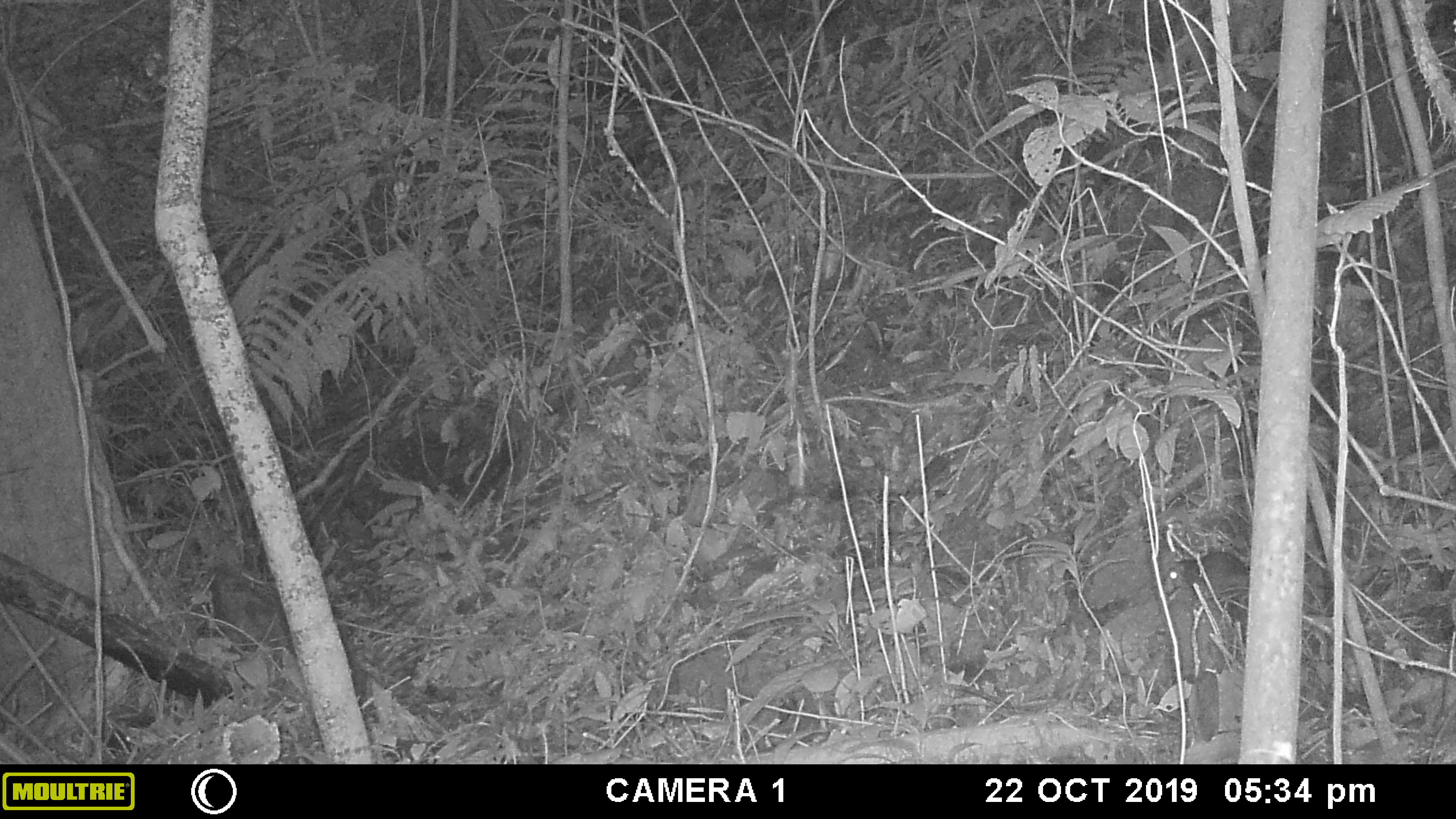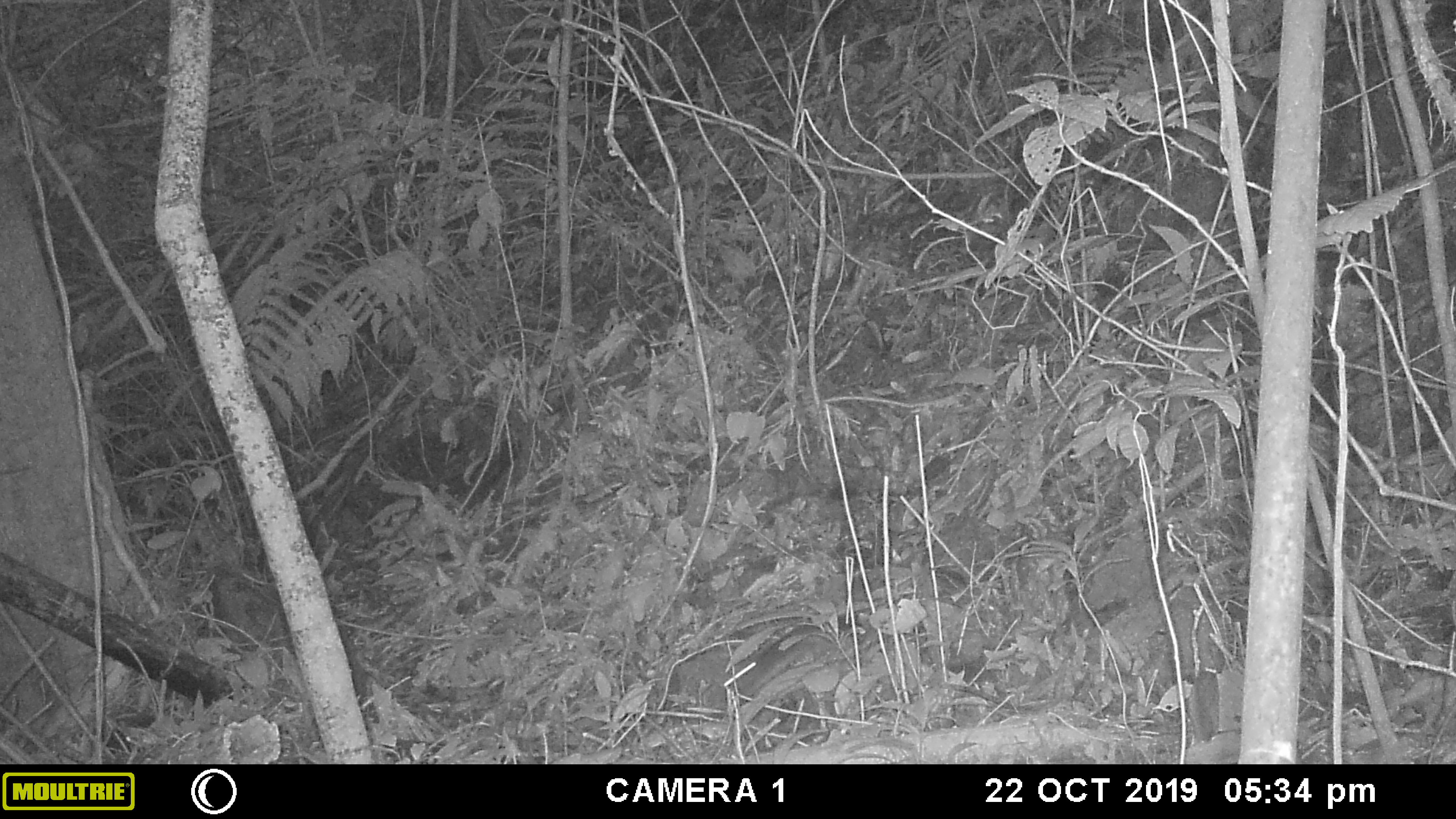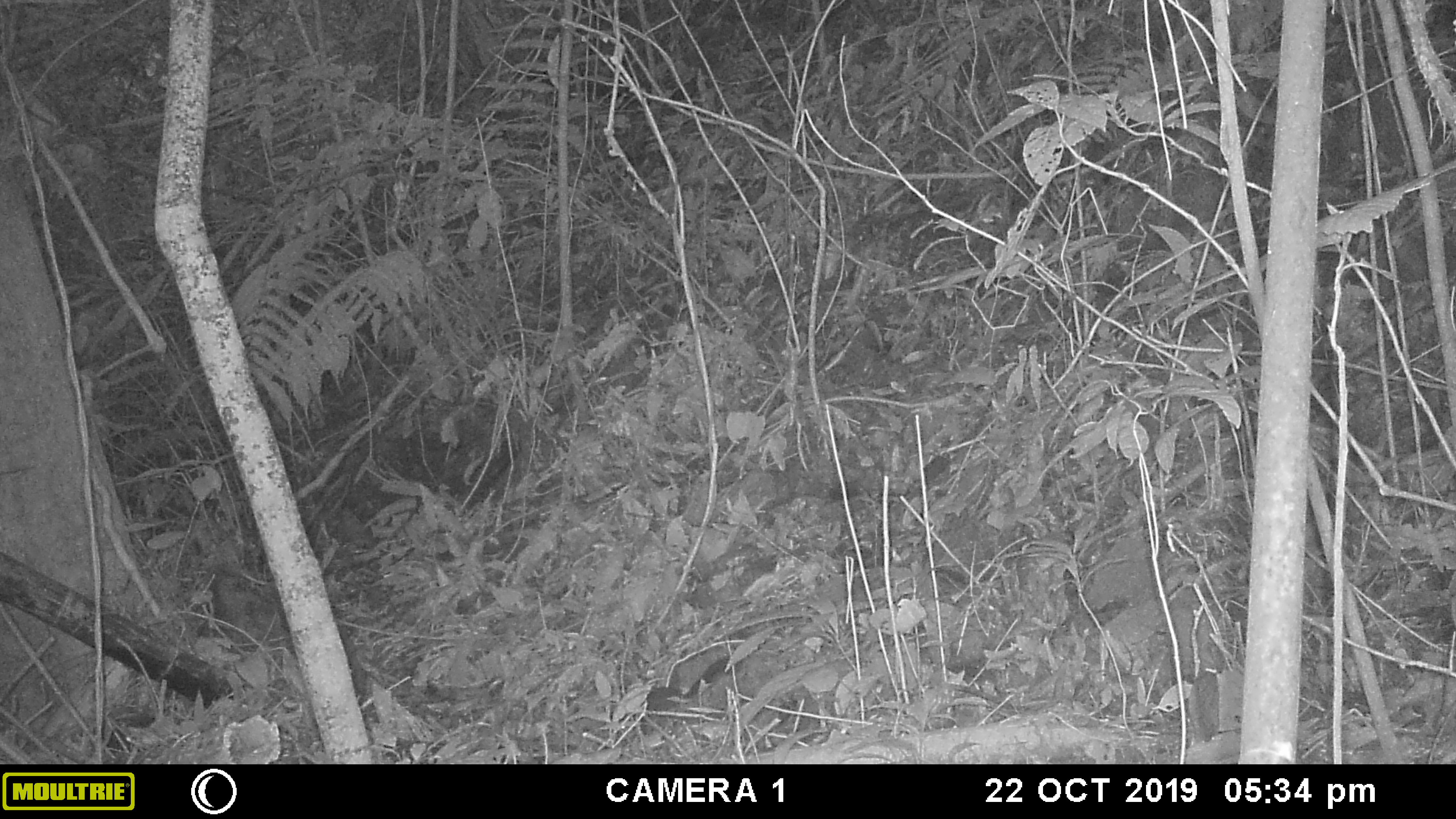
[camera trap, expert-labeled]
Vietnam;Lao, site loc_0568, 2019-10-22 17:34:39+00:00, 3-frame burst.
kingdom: Animalia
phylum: Chordata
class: Mammalia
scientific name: Mammalia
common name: mammal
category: unidentified small mammal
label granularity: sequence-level